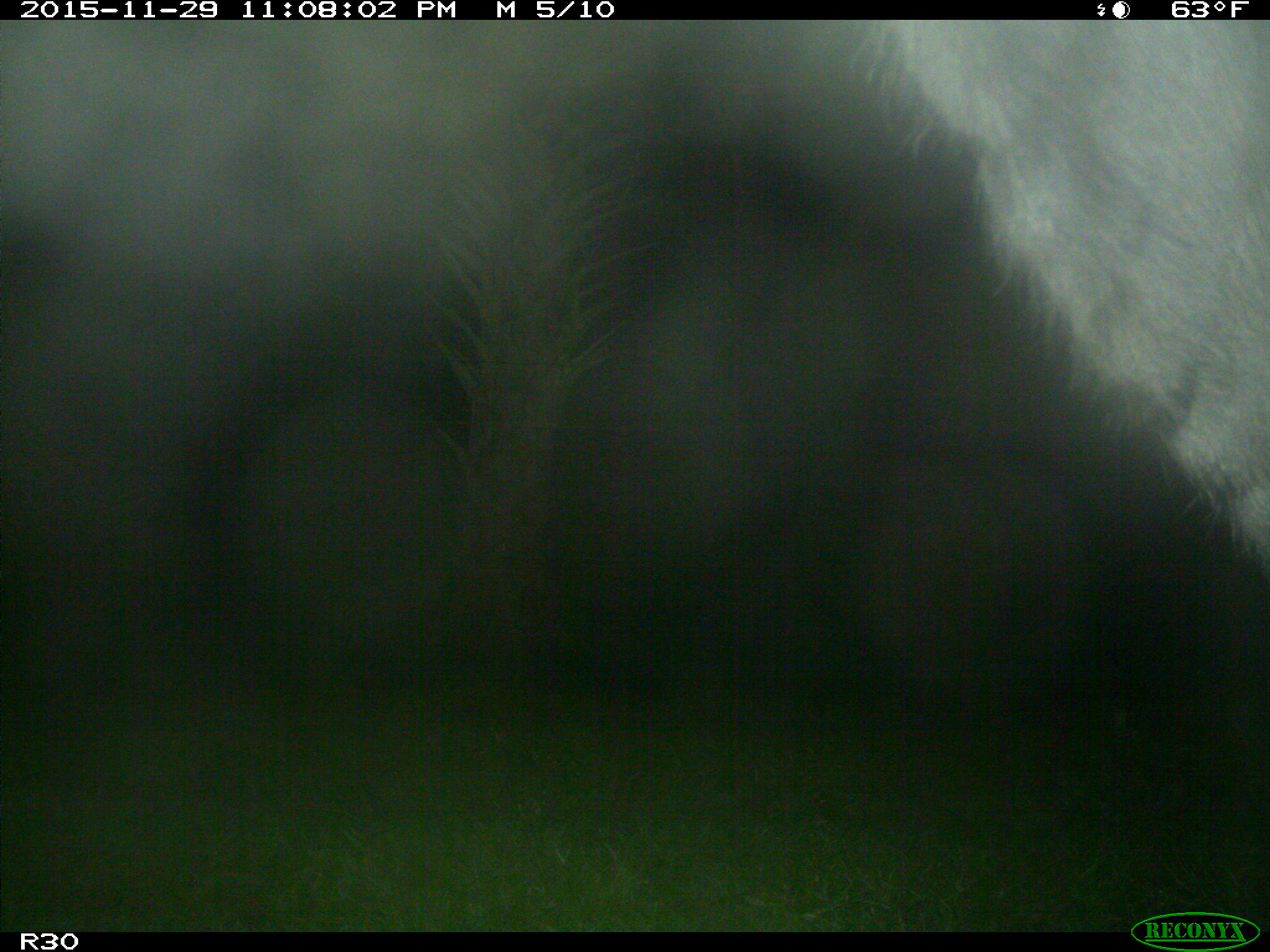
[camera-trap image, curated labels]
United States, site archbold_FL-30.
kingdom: Animalia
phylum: Chordata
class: Mammalia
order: Artiodactyla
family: Bovidae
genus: Bos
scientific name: Bos taurus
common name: domestic cow